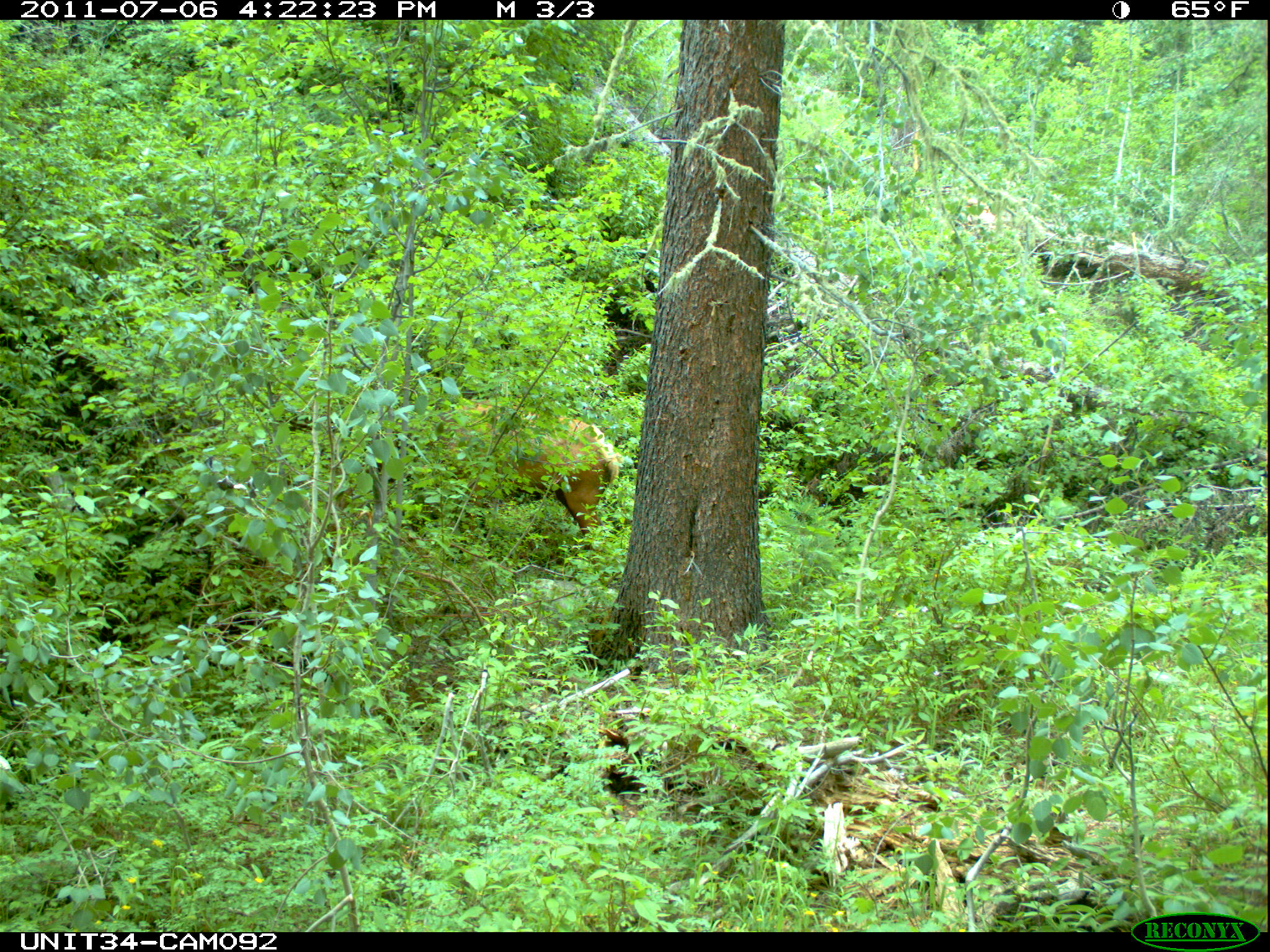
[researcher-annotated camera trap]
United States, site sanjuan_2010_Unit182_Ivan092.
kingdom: Animalia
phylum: Chordata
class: Mammalia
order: Artiodactyla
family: Cervidae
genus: Cervus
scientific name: Cervus elaphus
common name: red deer